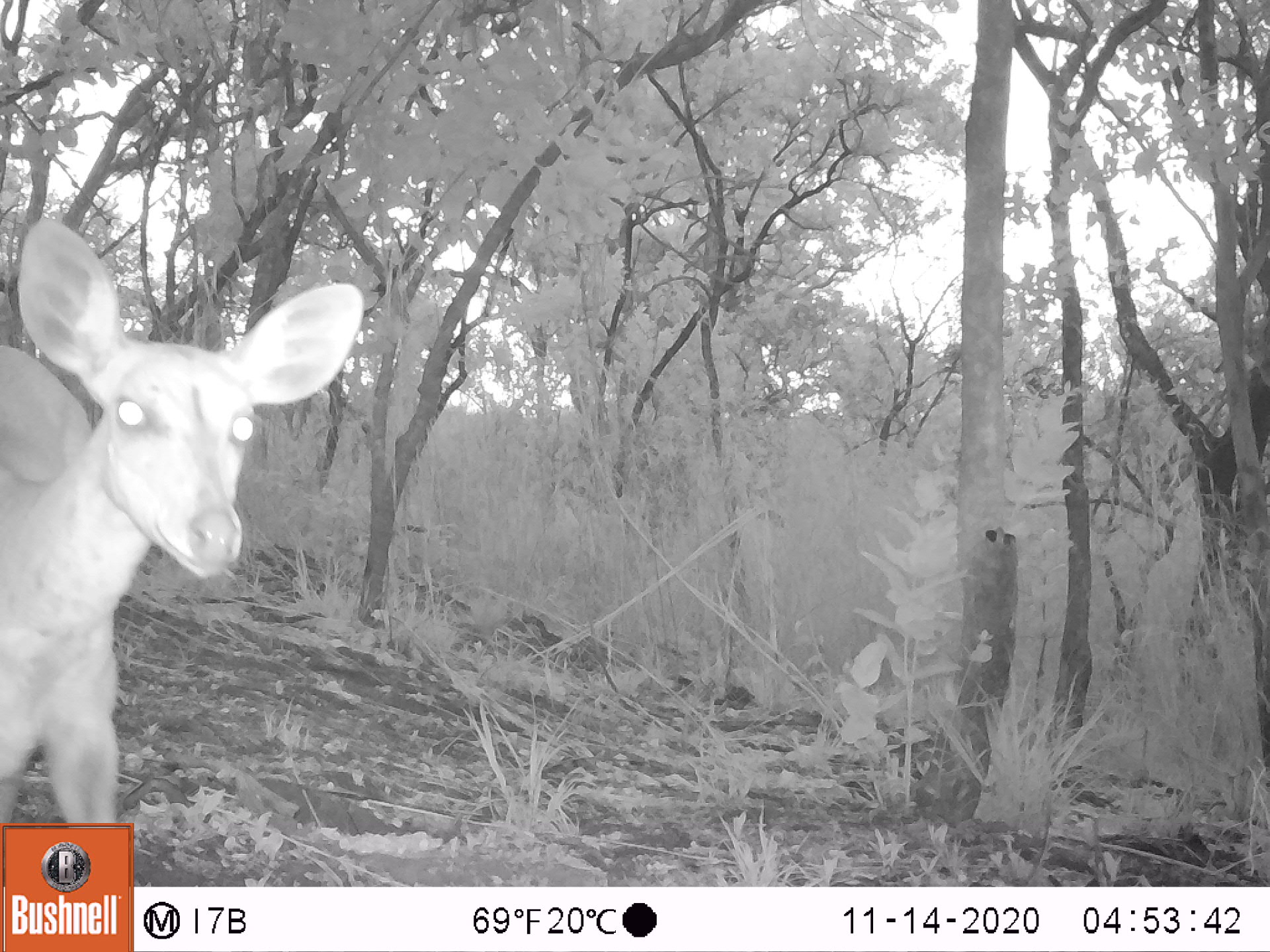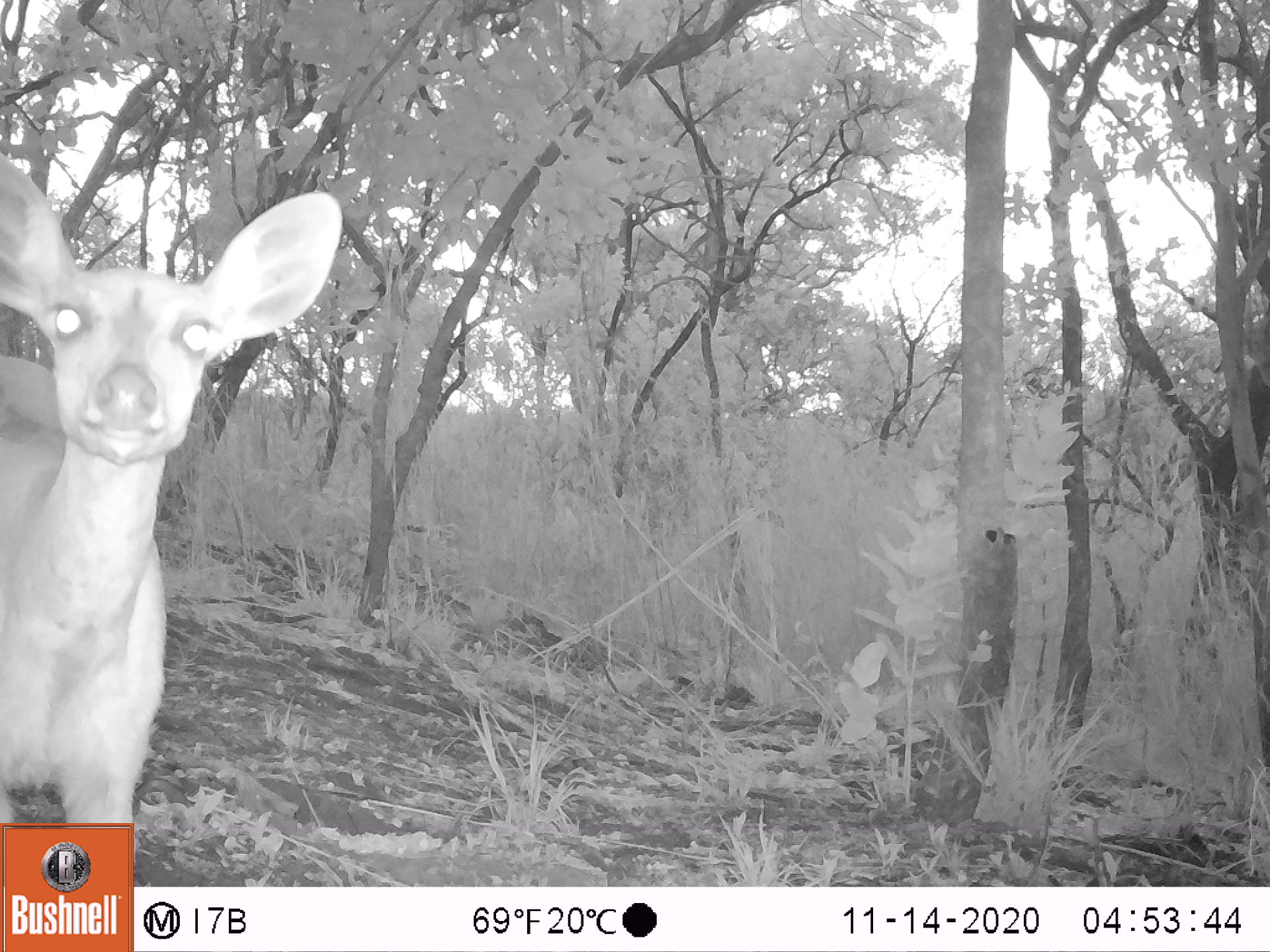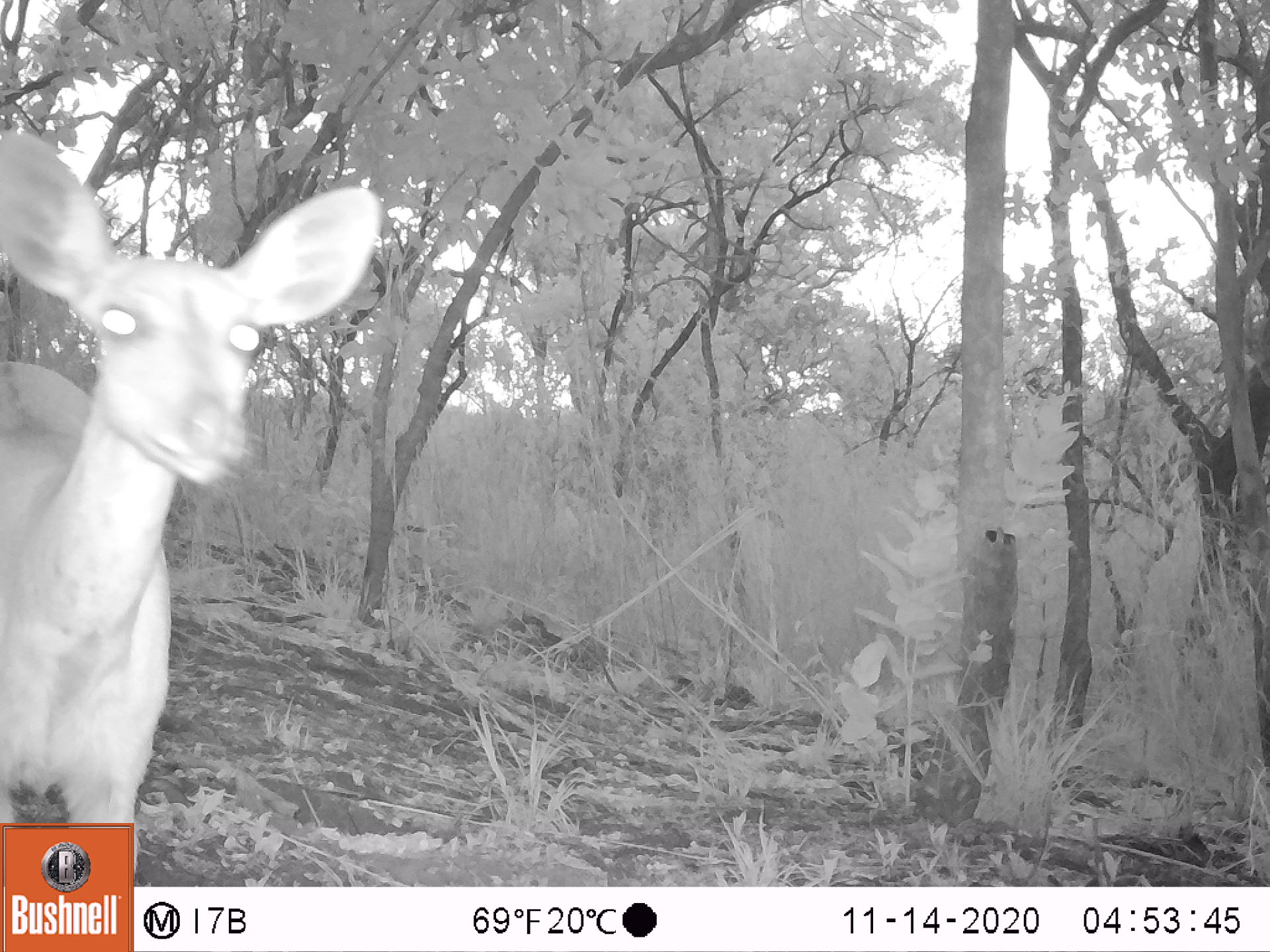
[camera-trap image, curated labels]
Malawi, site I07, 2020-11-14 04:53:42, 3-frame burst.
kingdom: Animalia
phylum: Chordata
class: Mammalia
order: Artiodactyla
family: Bovidae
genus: Tragelaphus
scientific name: Tragelaphus sylvaticus sylvaticus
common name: cape bushbuck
Cape bushbuck (Tragelaphus sylvaticus sylvaticus), count 1.